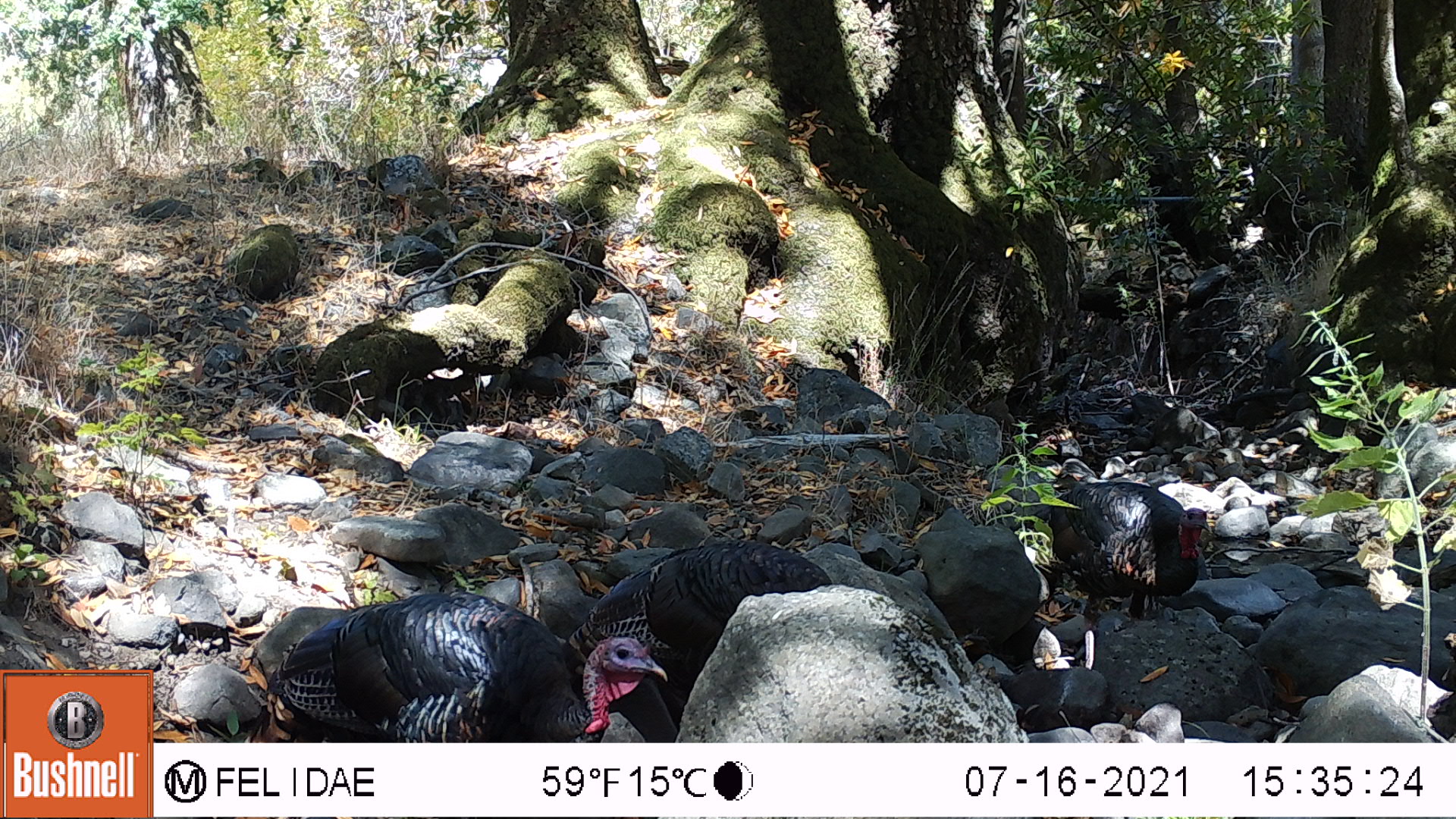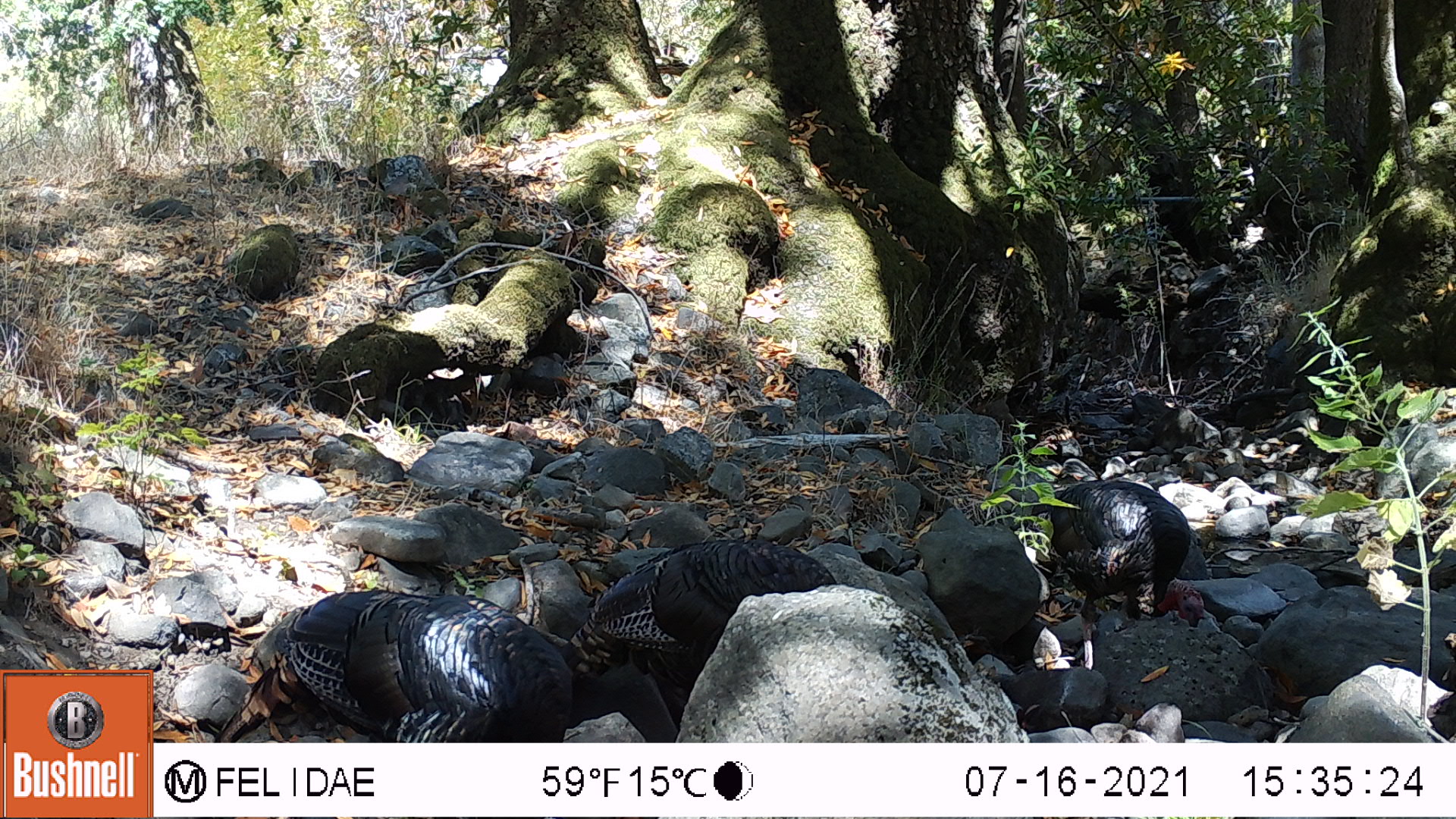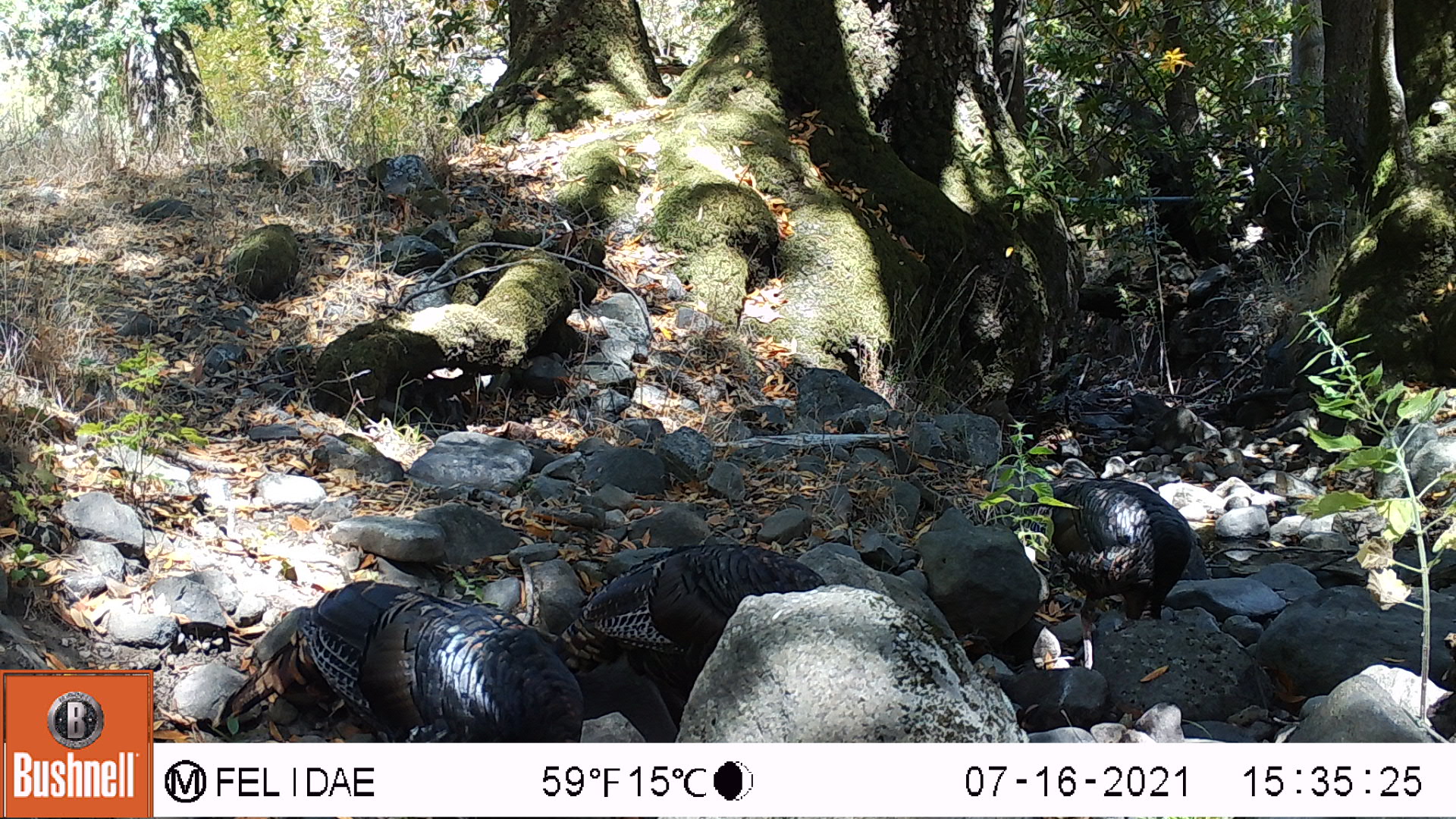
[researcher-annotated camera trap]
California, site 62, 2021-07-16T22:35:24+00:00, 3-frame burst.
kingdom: Animalia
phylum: Chordata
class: Aves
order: Galliformes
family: Phasianidae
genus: Meleagris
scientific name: Meleagris gallopavo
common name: turkey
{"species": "turkey (Meleagris gallopavo)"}